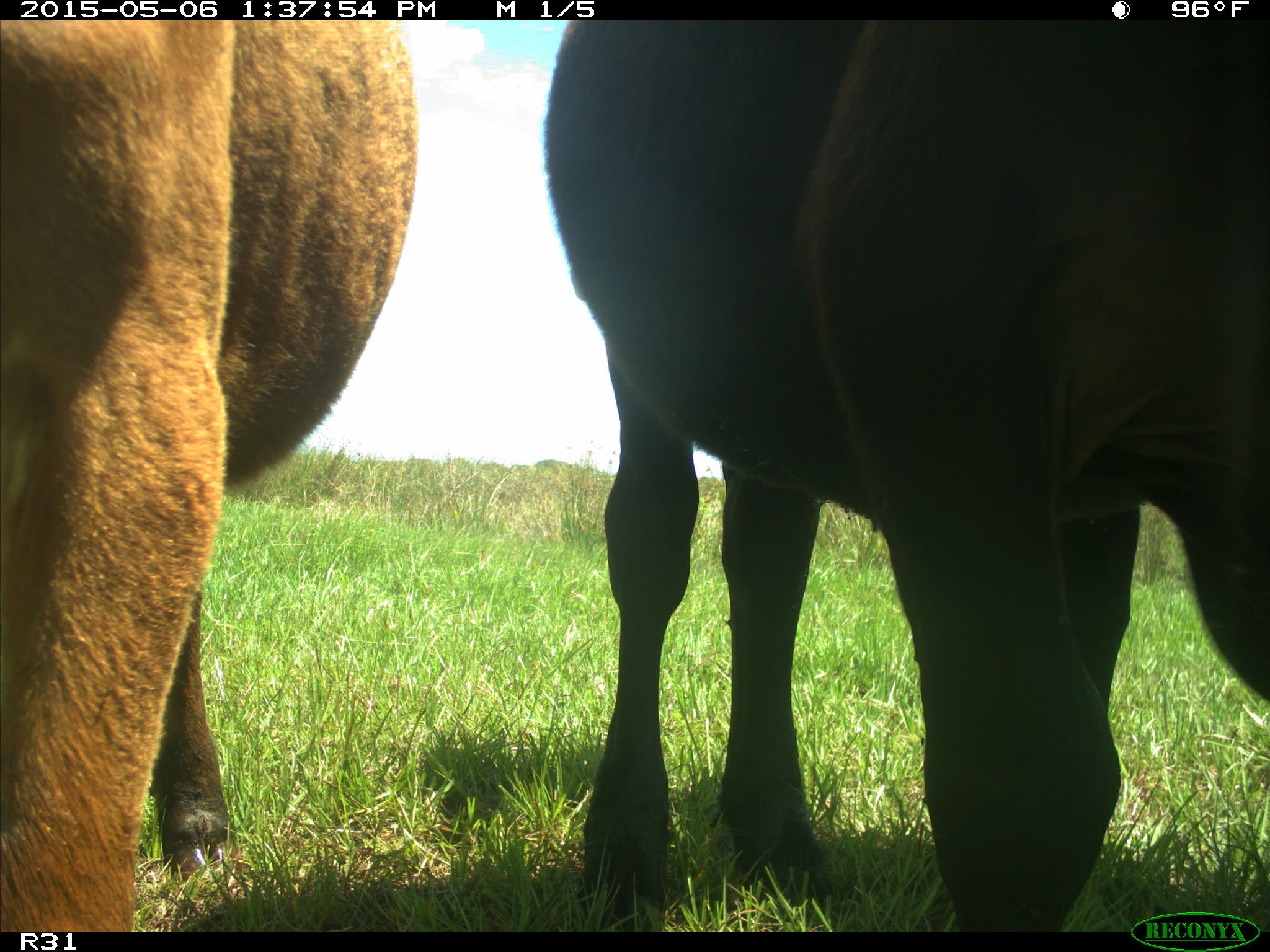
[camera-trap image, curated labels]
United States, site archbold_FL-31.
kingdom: Animalia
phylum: Chordata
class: Mammalia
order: Artiodactyla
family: Bovidae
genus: Bos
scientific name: Bos taurus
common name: domestic cow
Bos taurus (domestic cow).